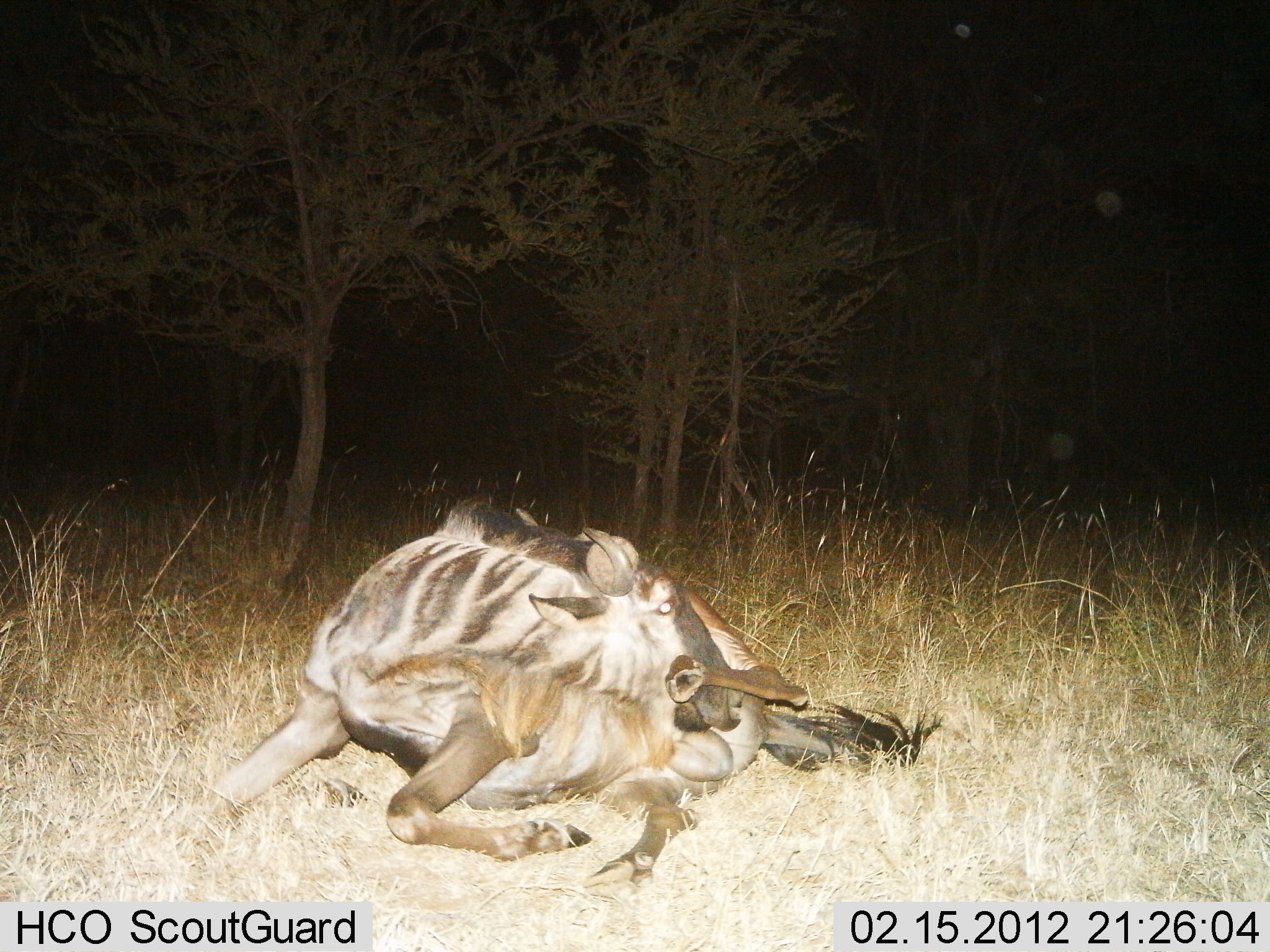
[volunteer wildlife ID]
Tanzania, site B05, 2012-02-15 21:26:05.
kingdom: Animalia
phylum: Chordata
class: Mammalia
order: Artiodactyla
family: Bovidae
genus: Connochaetes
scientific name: Connochaetes taurinus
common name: blue wildebeest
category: wildebeest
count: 1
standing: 0%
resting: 79%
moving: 11%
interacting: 16%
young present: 5%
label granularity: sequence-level